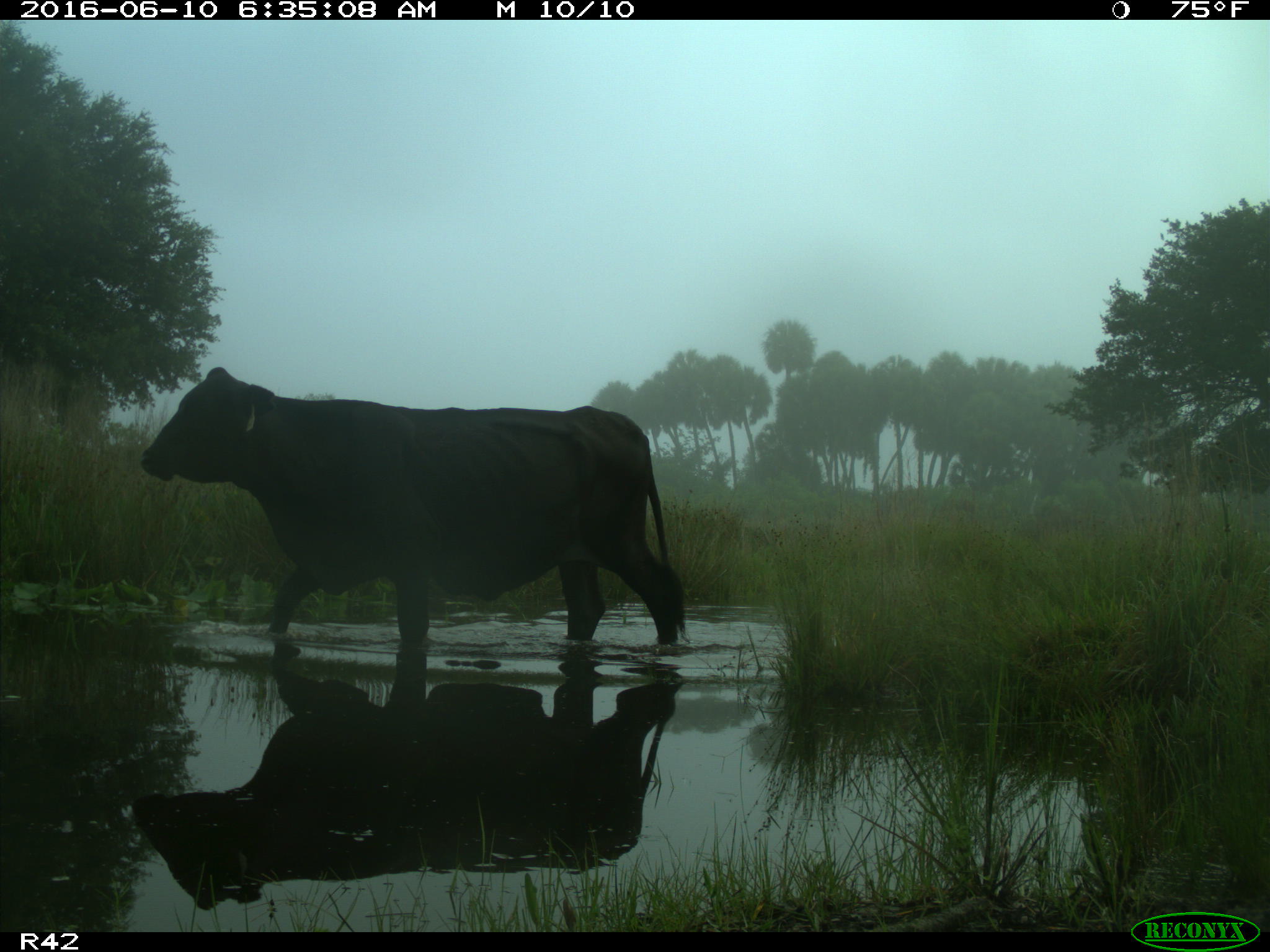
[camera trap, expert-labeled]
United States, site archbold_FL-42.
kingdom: Animalia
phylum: Chordata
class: Mammalia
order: Artiodactyla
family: Bovidae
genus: Bos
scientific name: Bos taurus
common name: domestic cow